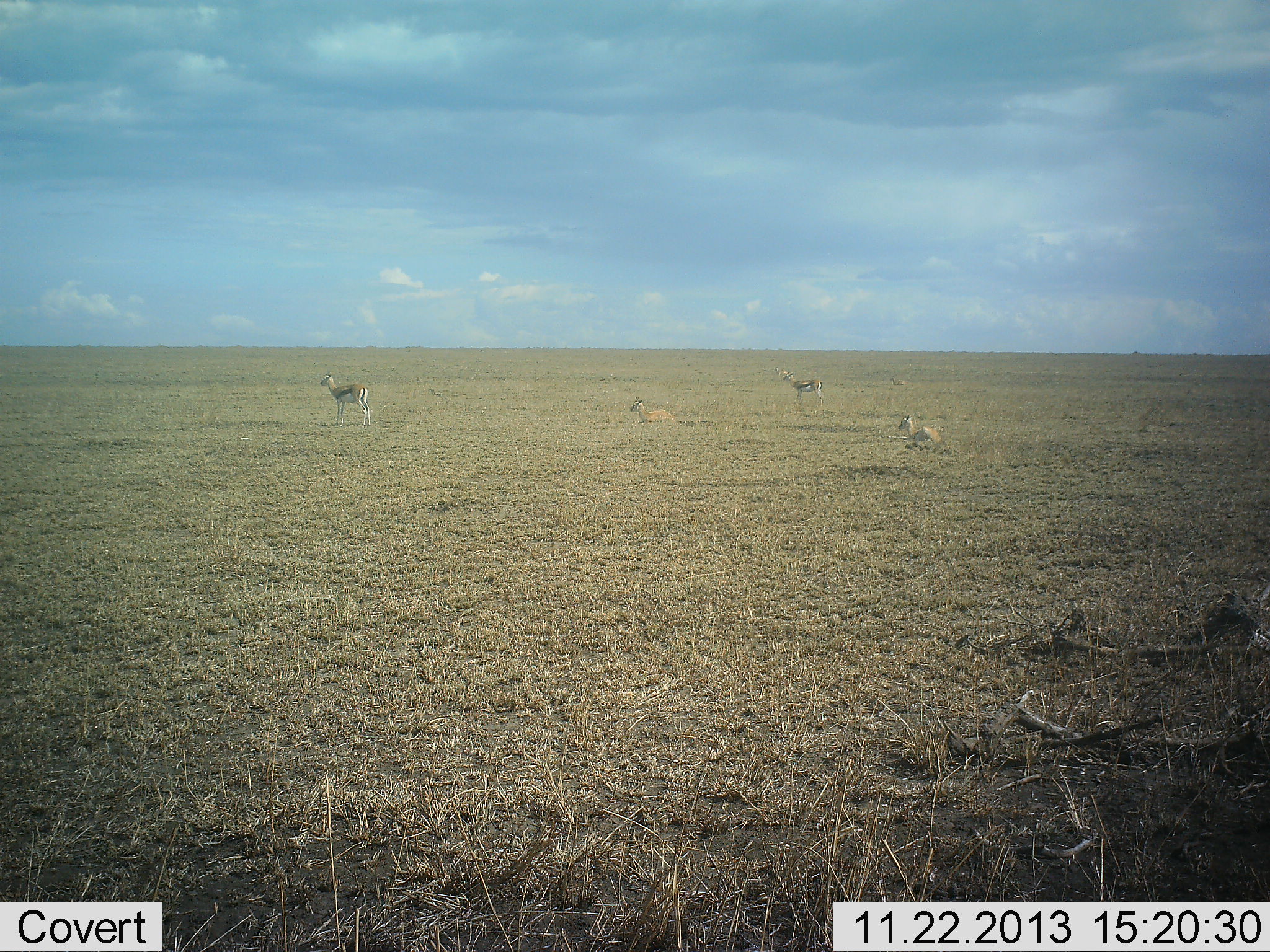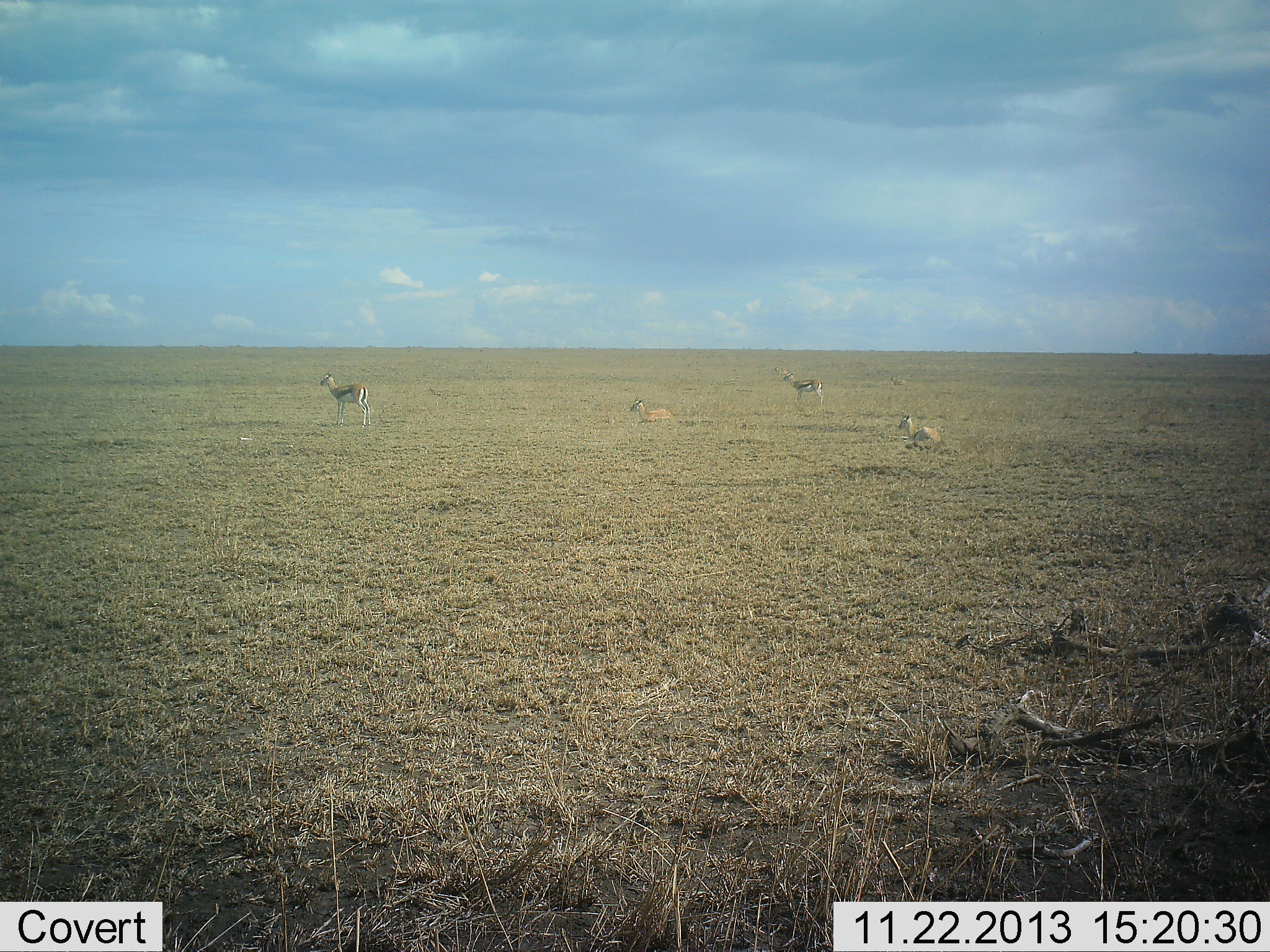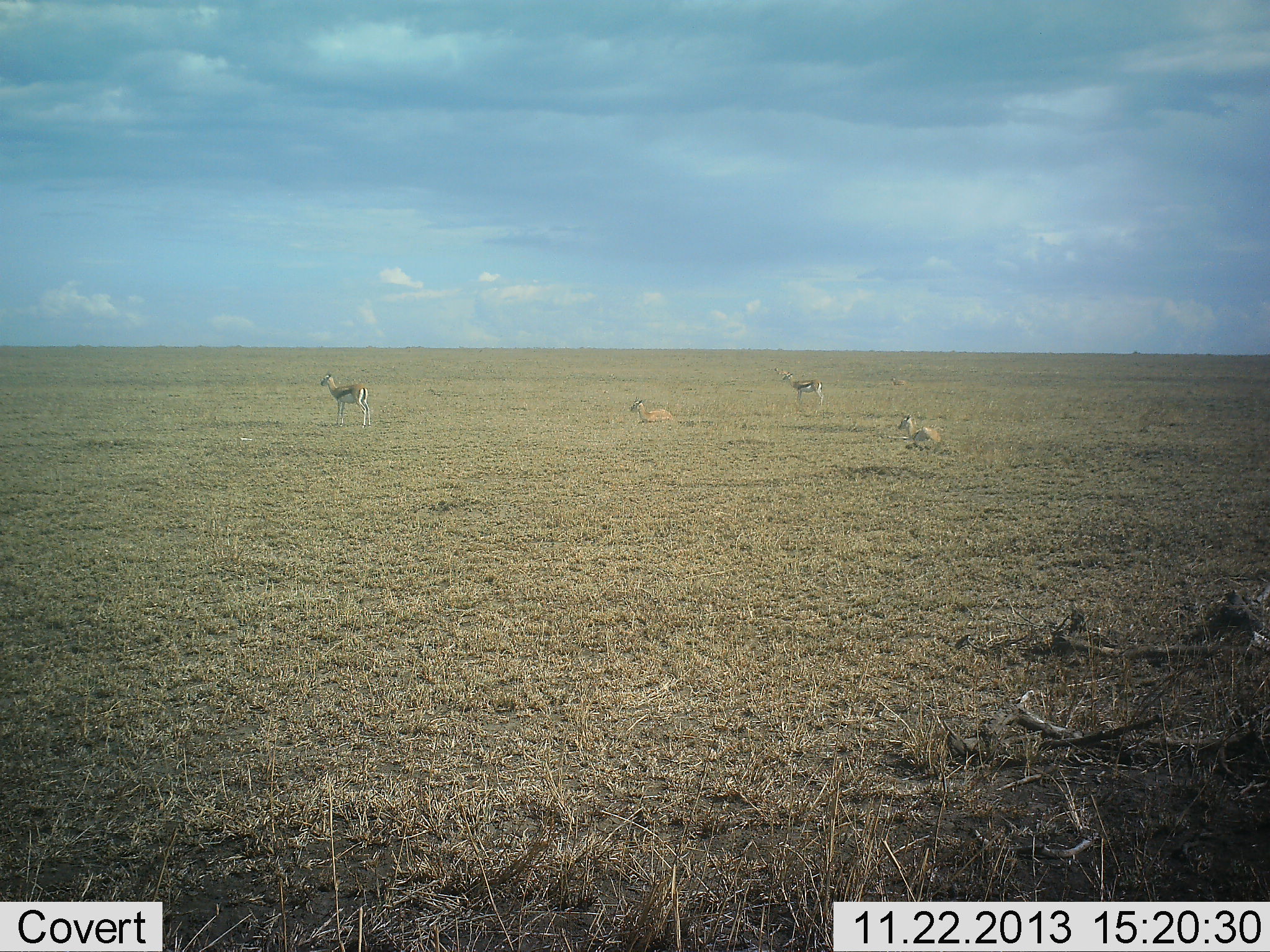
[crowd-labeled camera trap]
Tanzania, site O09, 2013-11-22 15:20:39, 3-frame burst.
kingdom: Animalia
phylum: Chordata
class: Mammalia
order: Artiodactyla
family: Bovidae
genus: Eudorcas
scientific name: Eudorcas thomsonii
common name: thomson's gazelle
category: gazellethomsons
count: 4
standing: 90%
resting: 100%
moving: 0%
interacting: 0%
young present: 0%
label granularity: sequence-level